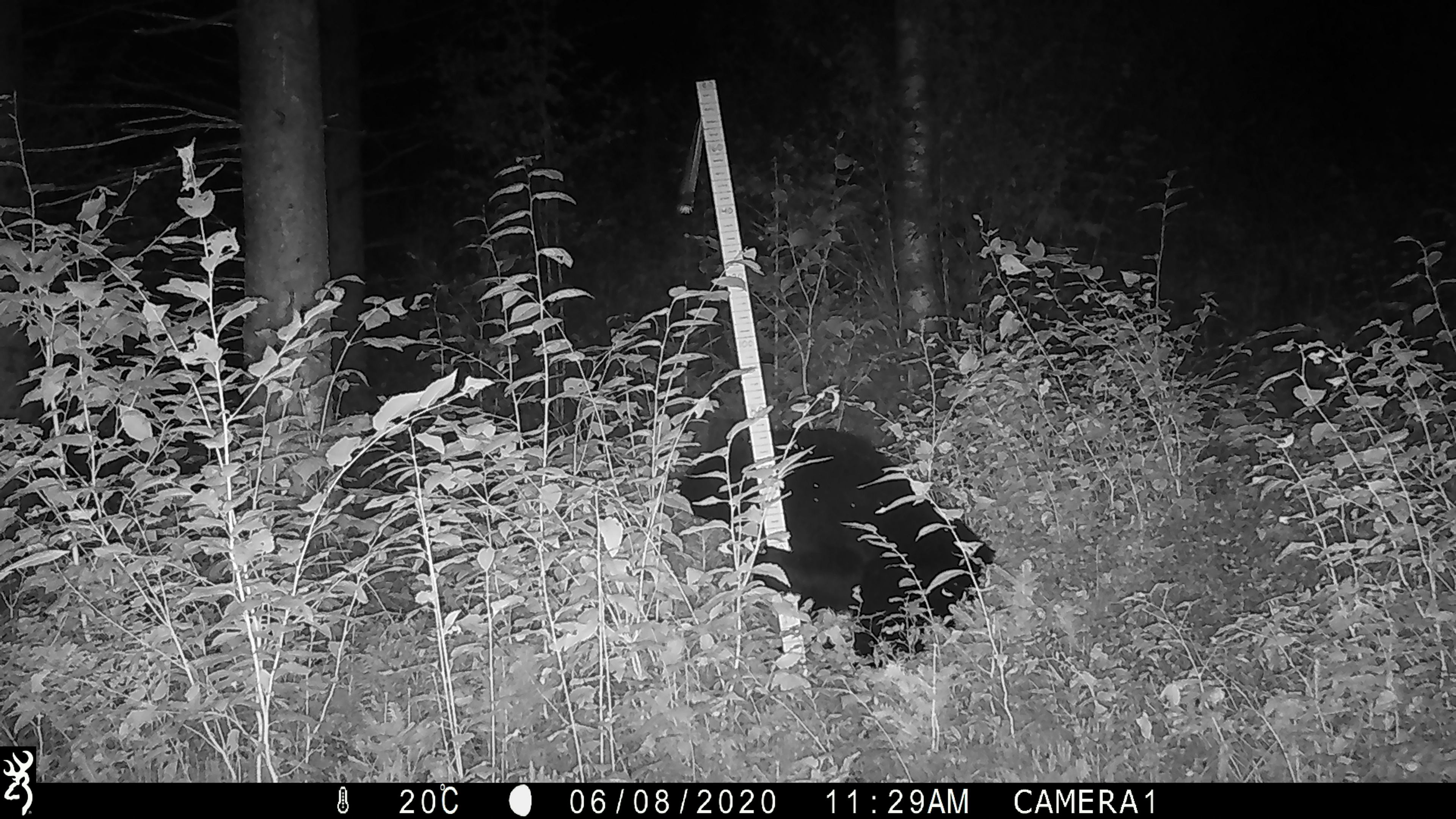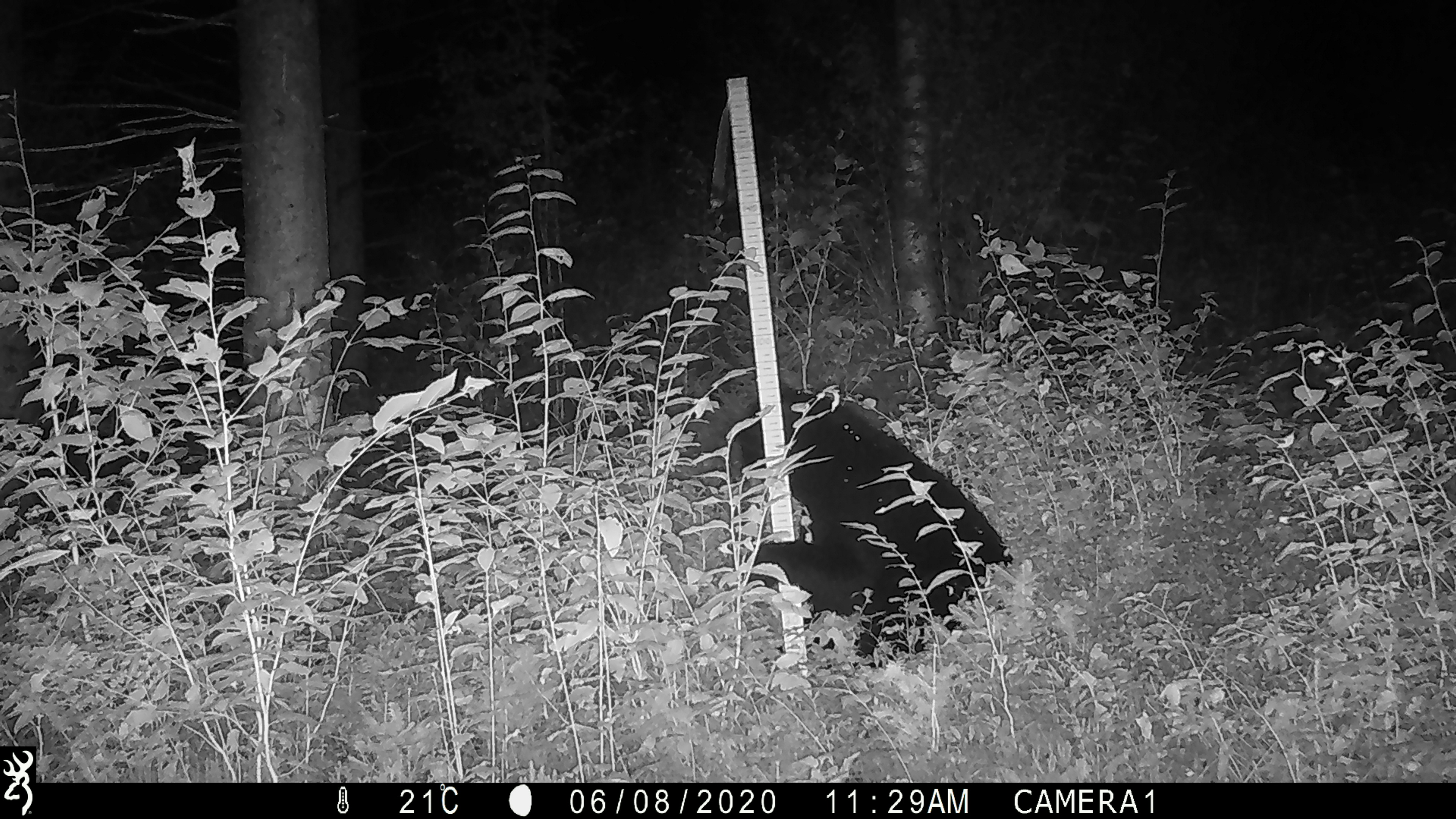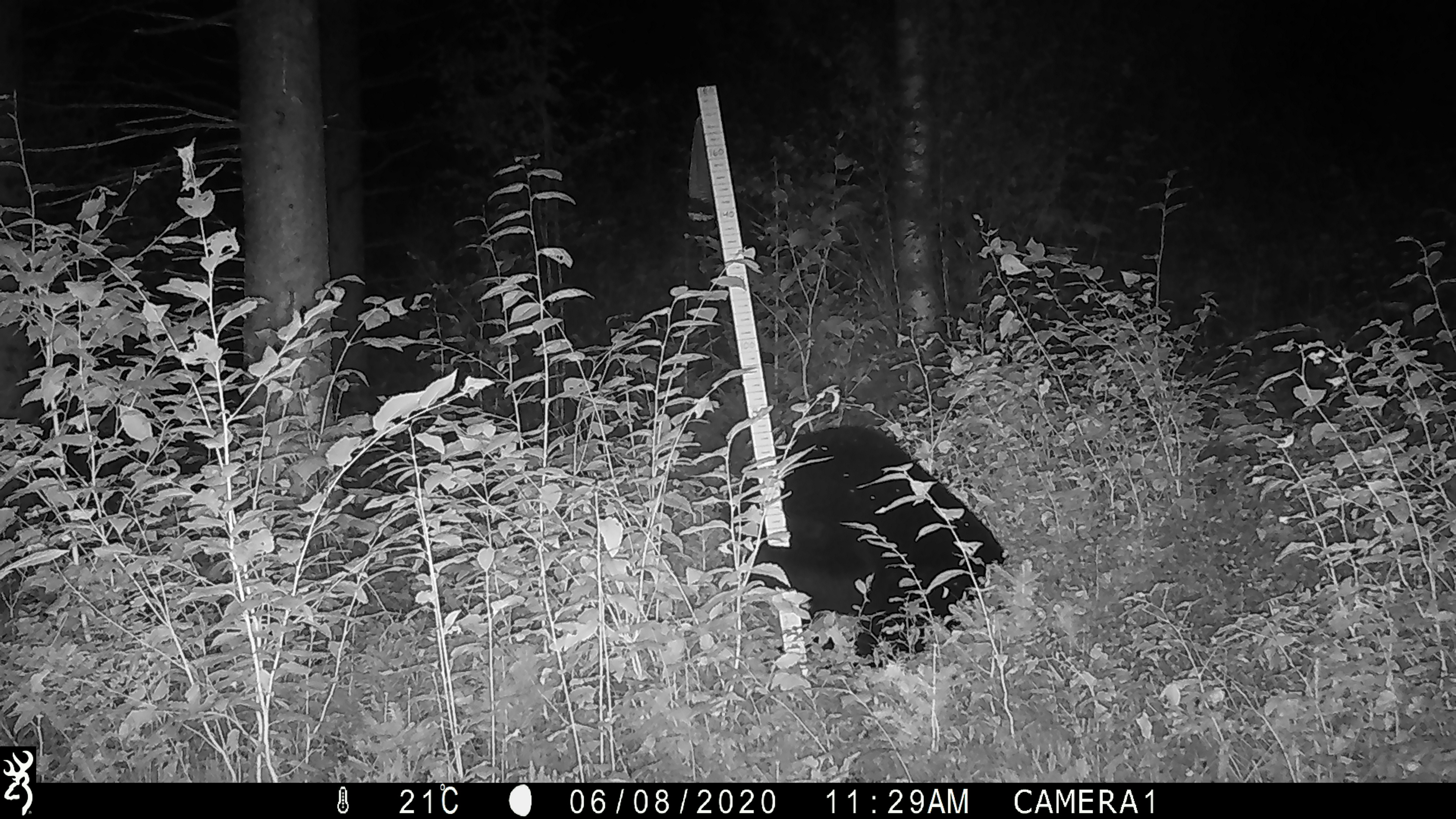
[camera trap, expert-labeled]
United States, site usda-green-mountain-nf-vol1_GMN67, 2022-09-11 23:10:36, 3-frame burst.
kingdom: Animalia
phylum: Chordata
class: Mammalia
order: Carnivora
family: Ursidae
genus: Ursus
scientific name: Ursus americanus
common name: black bear